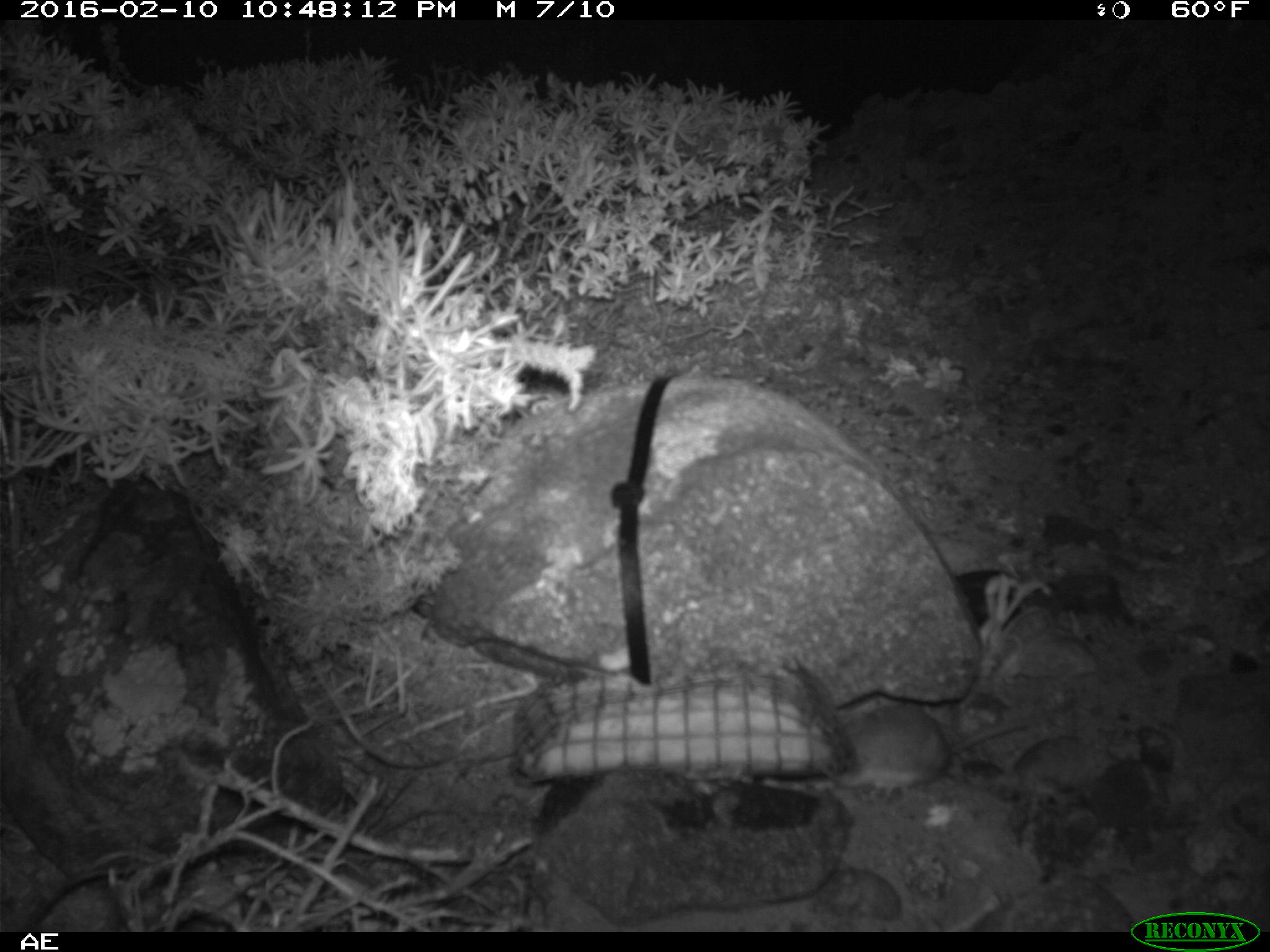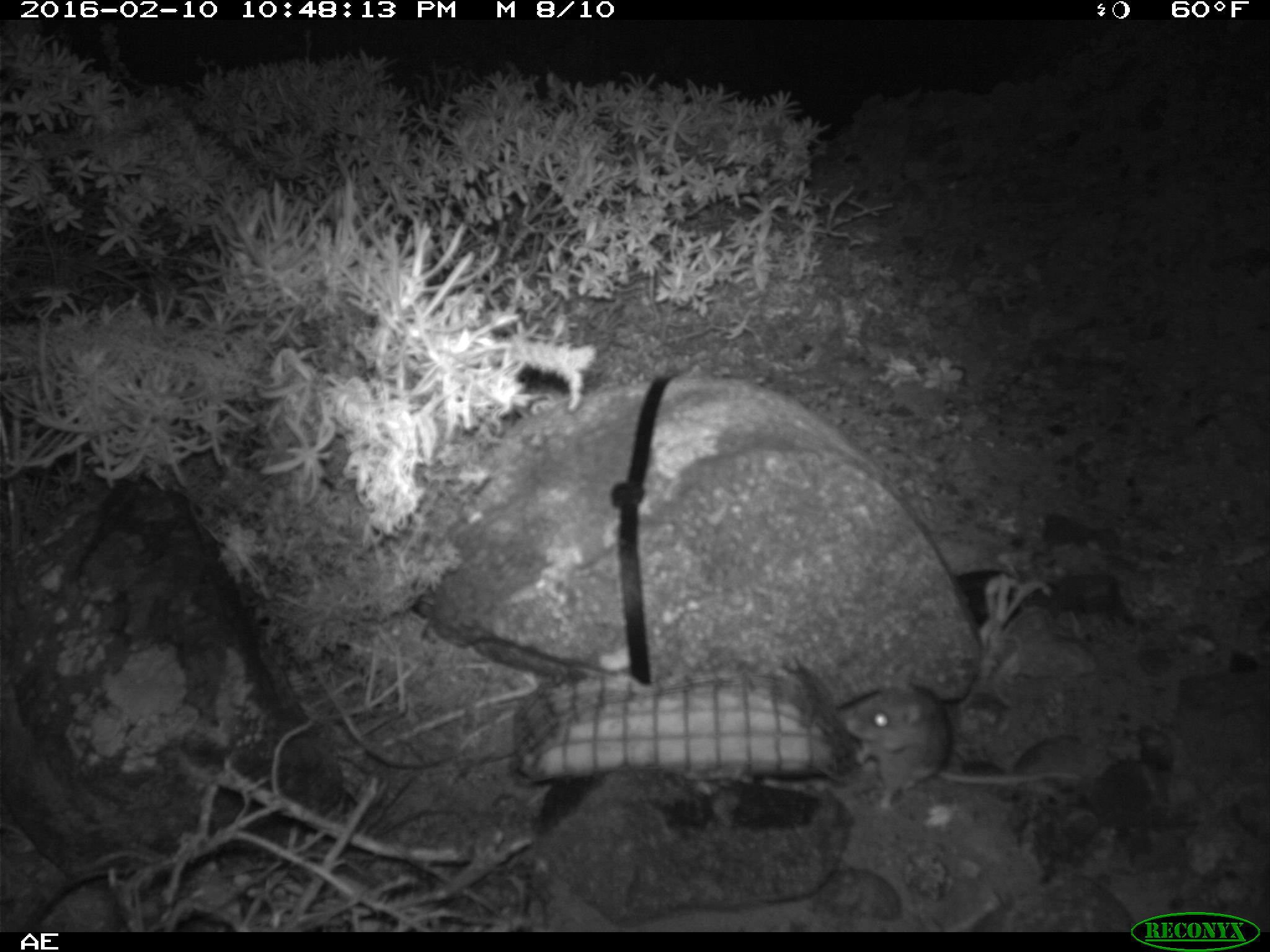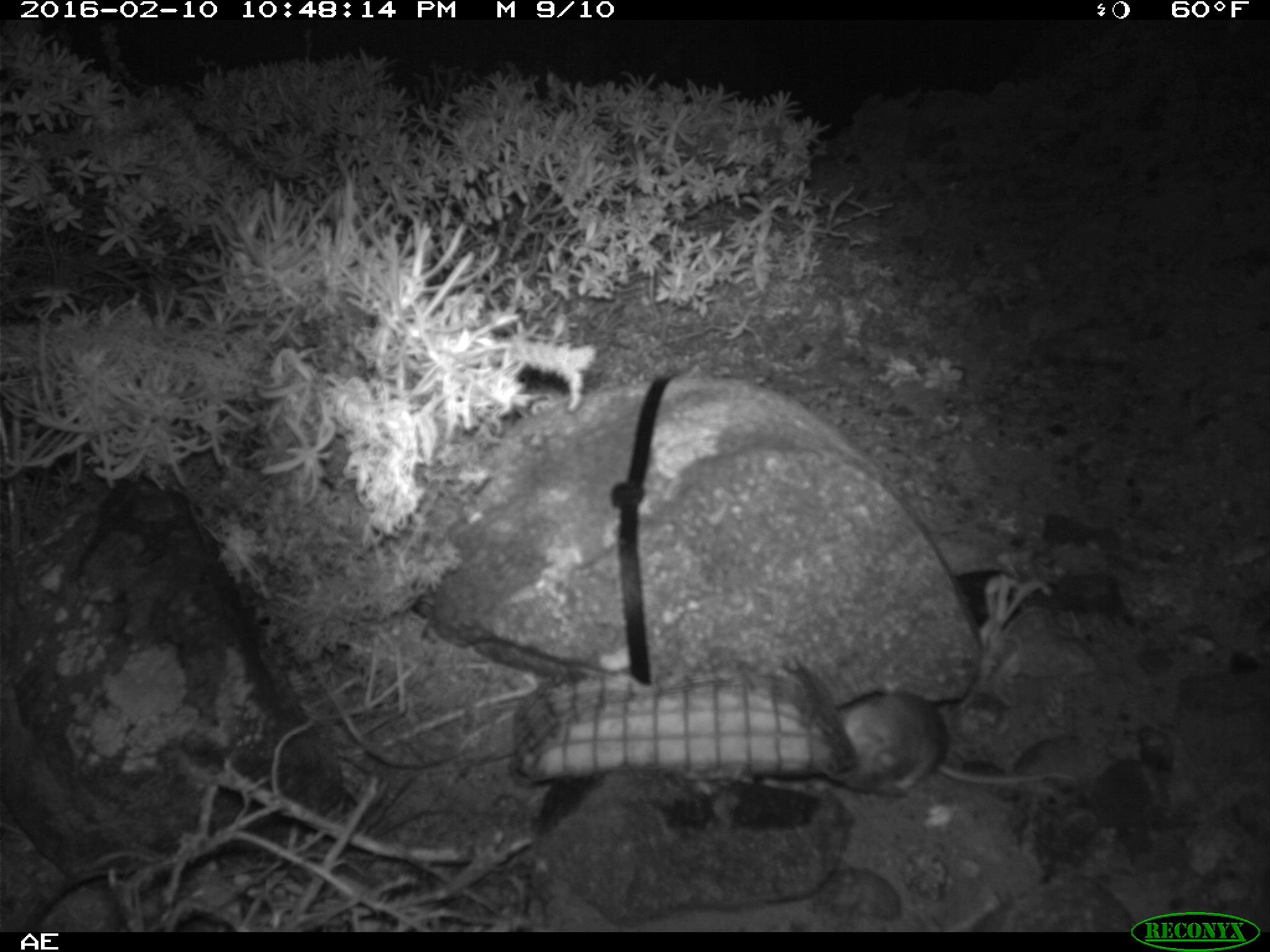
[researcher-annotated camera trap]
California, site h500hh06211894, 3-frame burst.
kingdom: Animalia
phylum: Chordata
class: Mammalia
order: Rodentia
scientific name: Rodentia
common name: rodent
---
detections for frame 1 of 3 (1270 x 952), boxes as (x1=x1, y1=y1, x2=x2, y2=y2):
rodent: (x1=839, y1=700, x2=1028, y2=794)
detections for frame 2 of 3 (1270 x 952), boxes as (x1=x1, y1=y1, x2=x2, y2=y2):
rodent: (x1=834, y1=661, x2=1080, y2=812)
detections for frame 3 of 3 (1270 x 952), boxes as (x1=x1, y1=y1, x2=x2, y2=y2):
rodent: (x1=838, y1=691, x2=1078, y2=792)